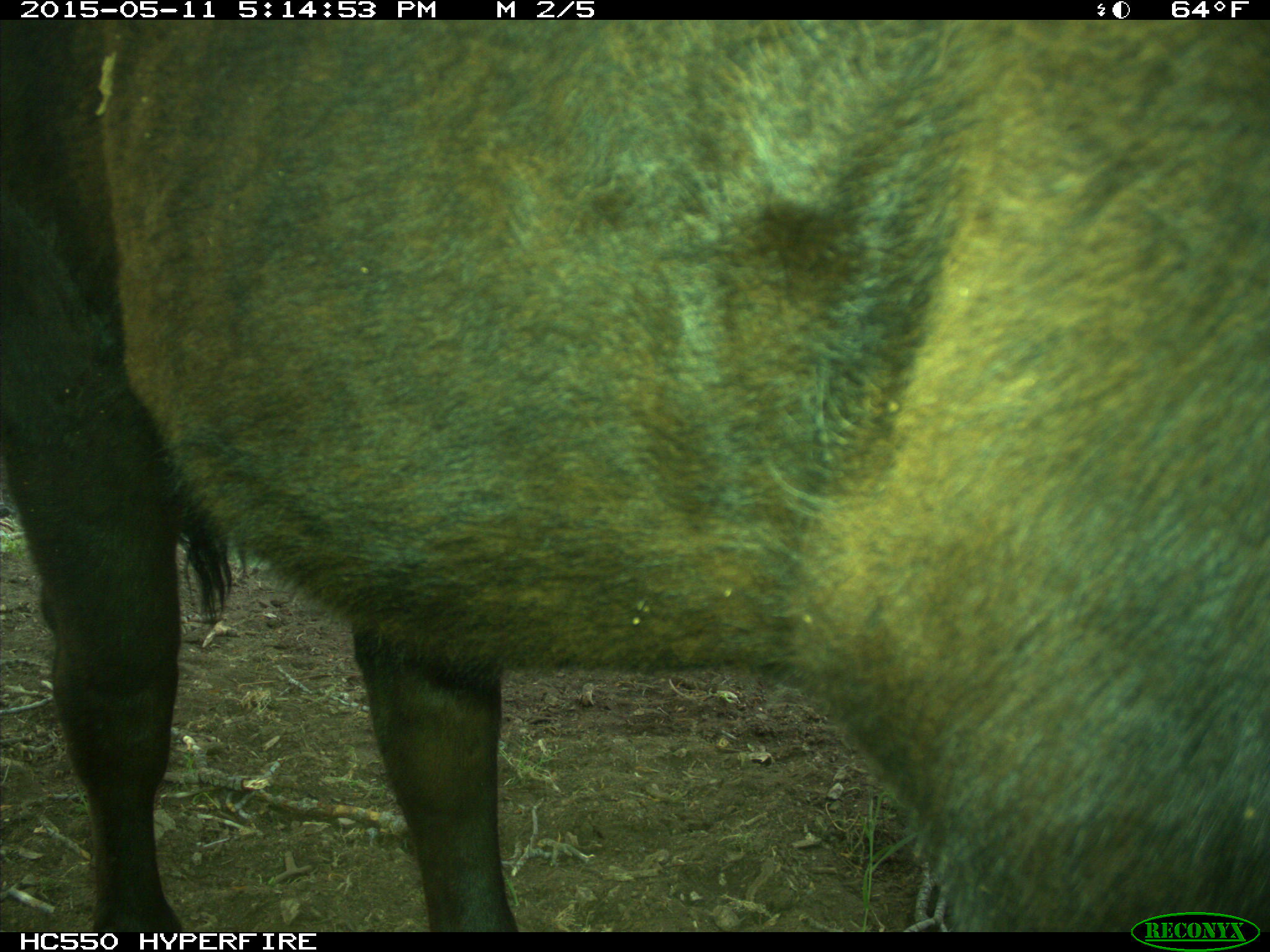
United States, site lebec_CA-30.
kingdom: Animalia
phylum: Chordata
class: Mammalia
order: Artiodactyla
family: Bovidae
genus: Bos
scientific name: Bos taurus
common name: domestic cow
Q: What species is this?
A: Bos taurus (domestic cow).